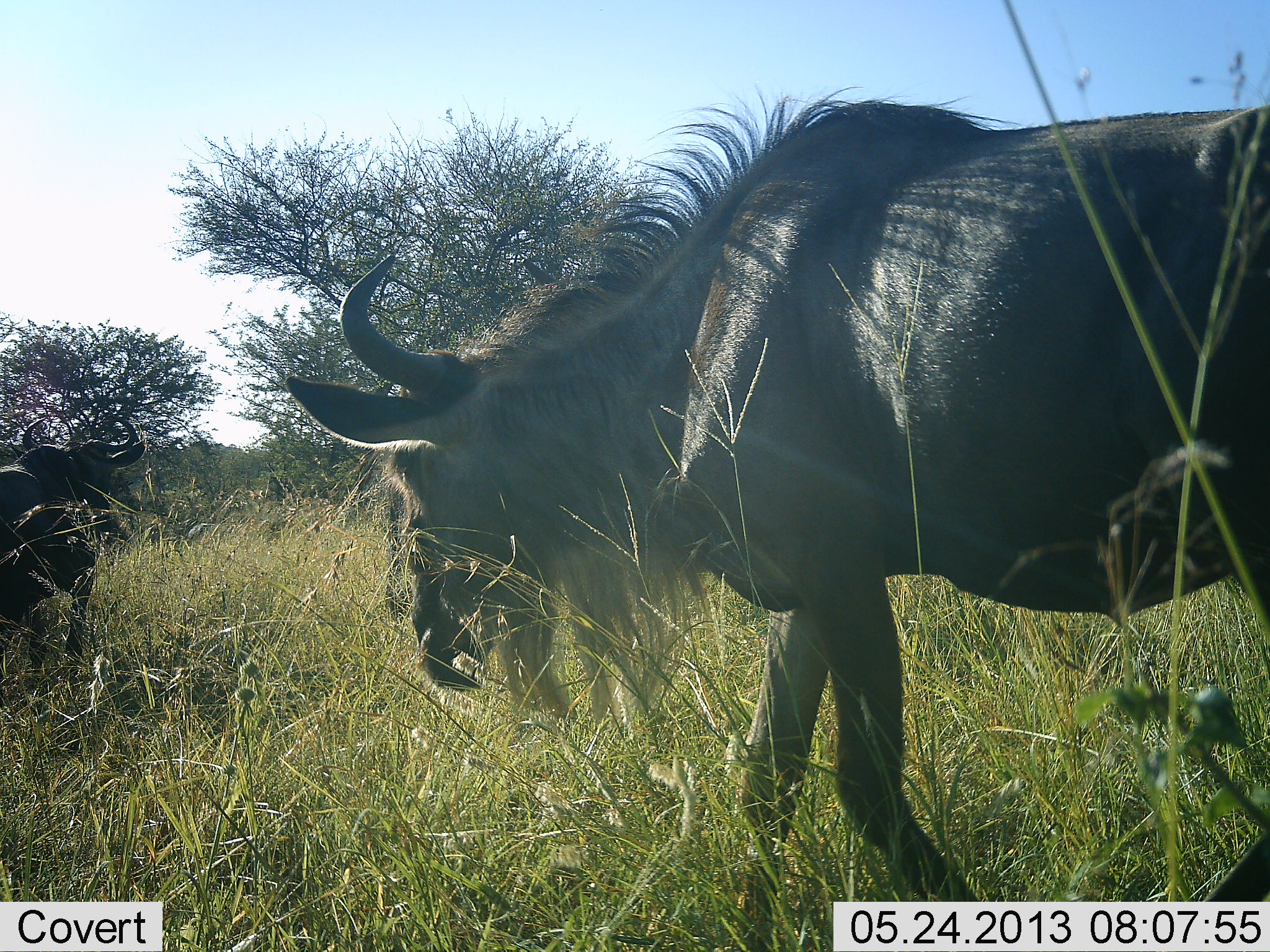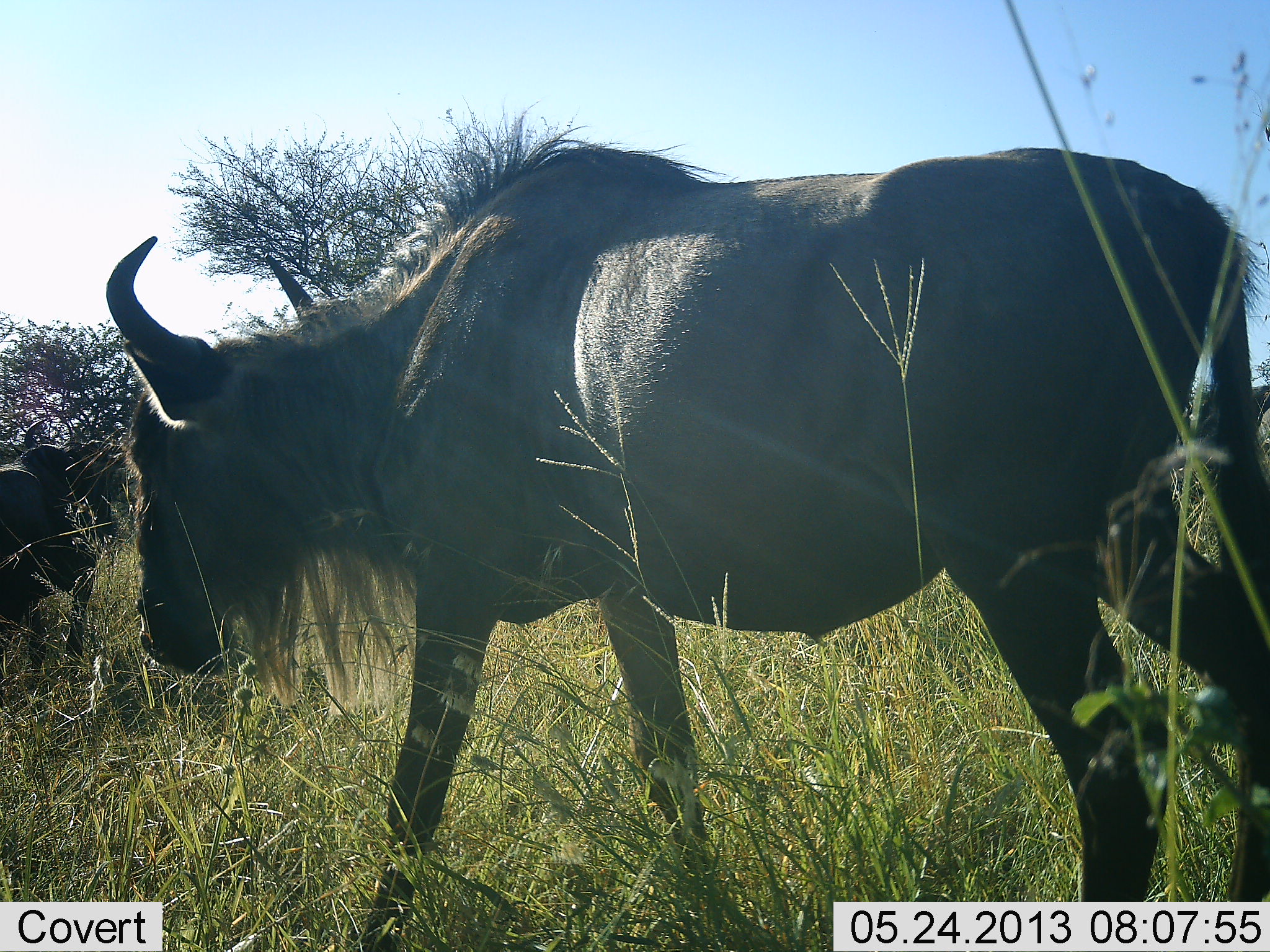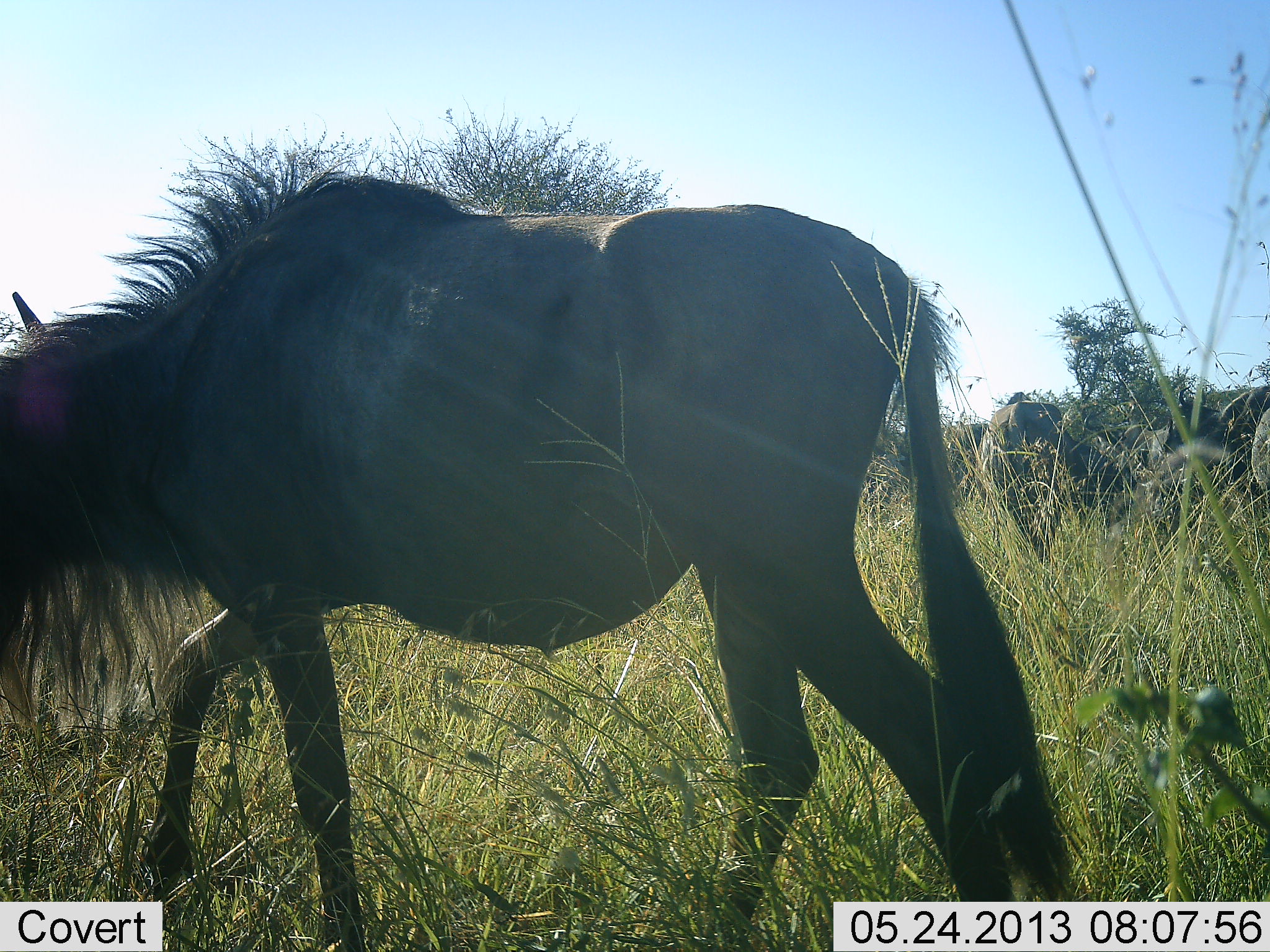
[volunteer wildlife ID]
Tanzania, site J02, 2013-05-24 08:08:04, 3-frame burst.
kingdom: Animalia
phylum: Chordata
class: Mammalia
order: Artiodactyla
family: Bovidae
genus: Connochaetes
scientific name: Connochaetes taurinus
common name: blue wildebeest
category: wildebeest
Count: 4.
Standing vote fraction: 80%.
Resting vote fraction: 0%.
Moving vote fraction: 90%.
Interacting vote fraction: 0%.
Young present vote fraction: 0%.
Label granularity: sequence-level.